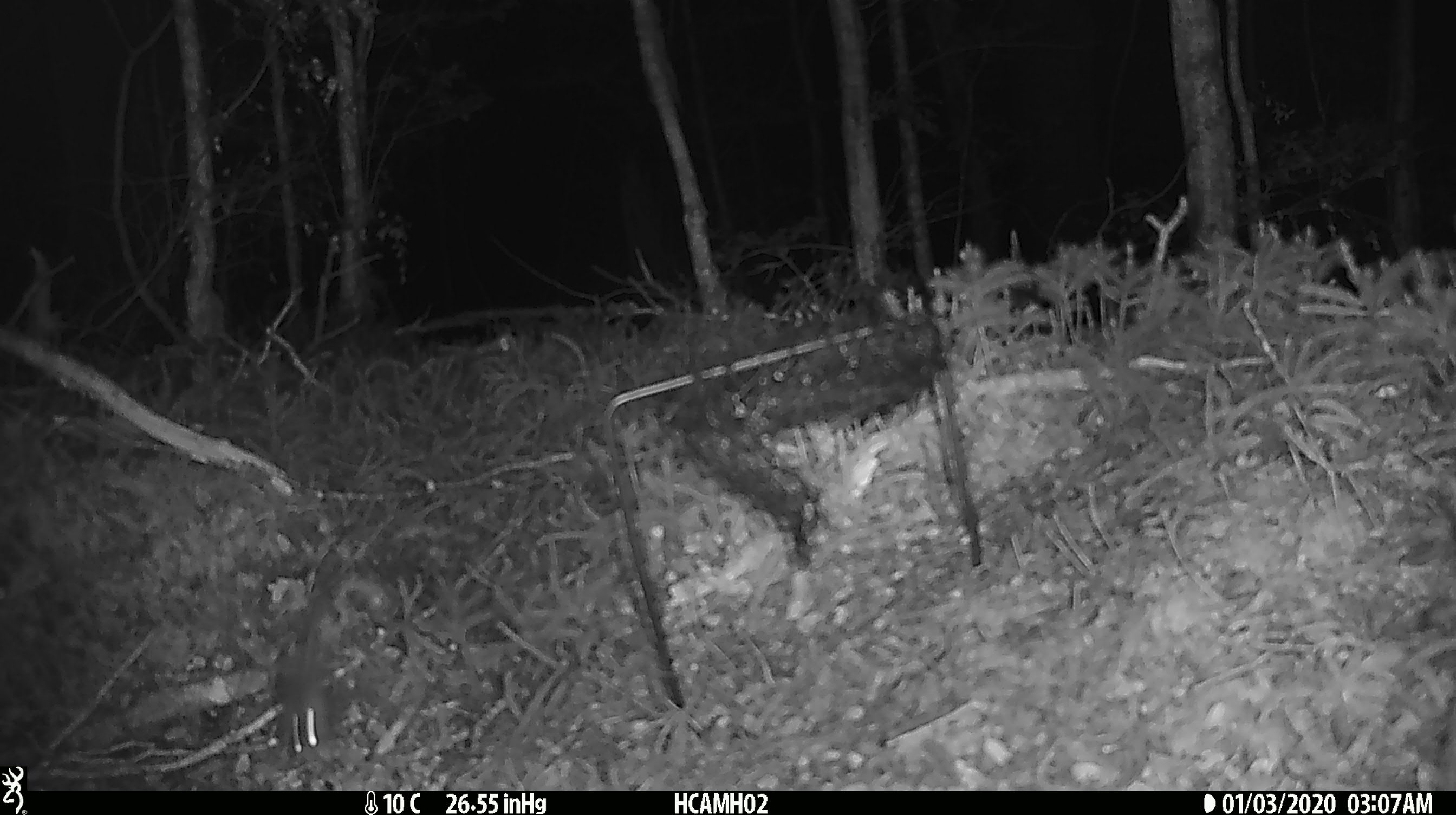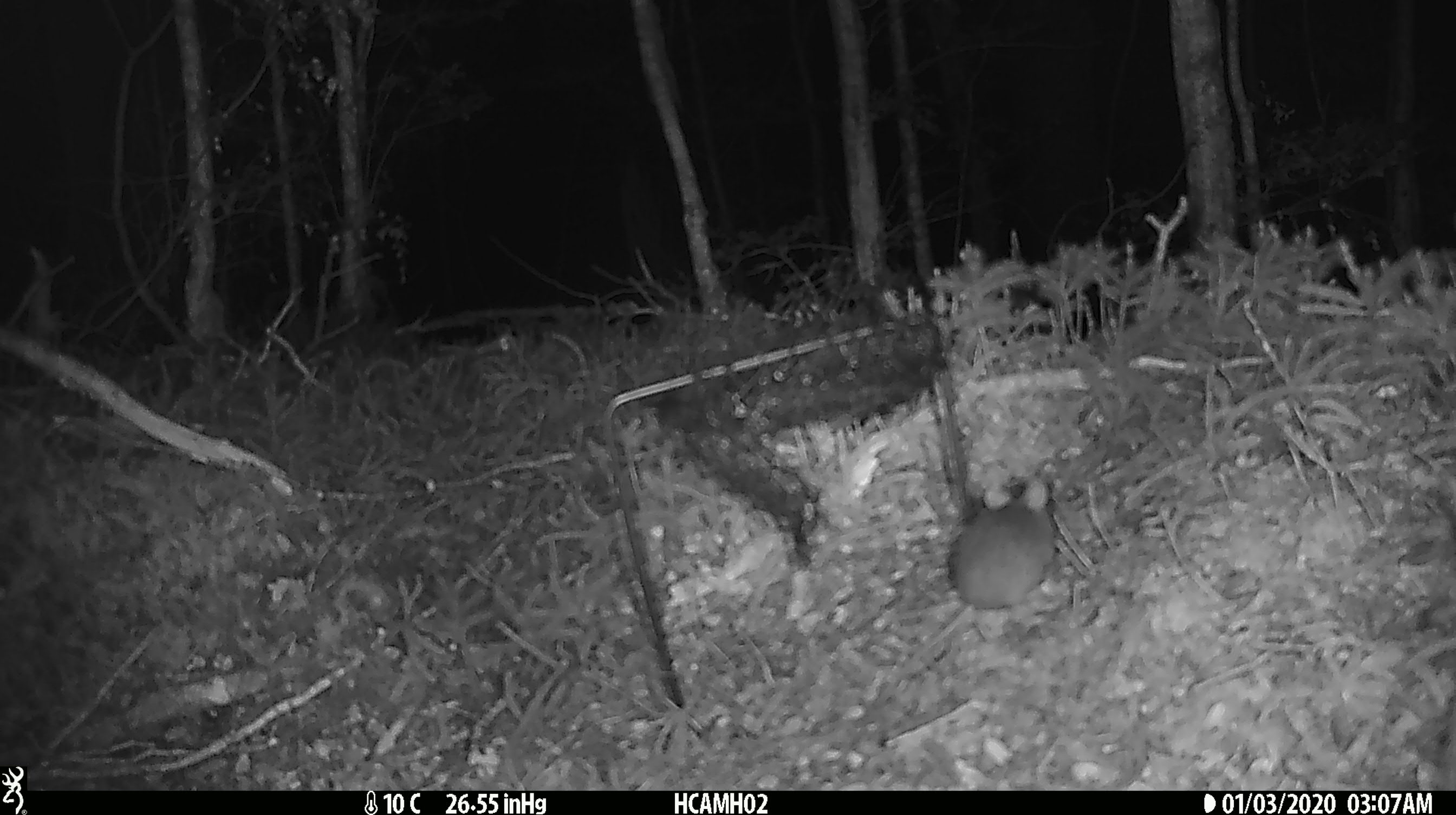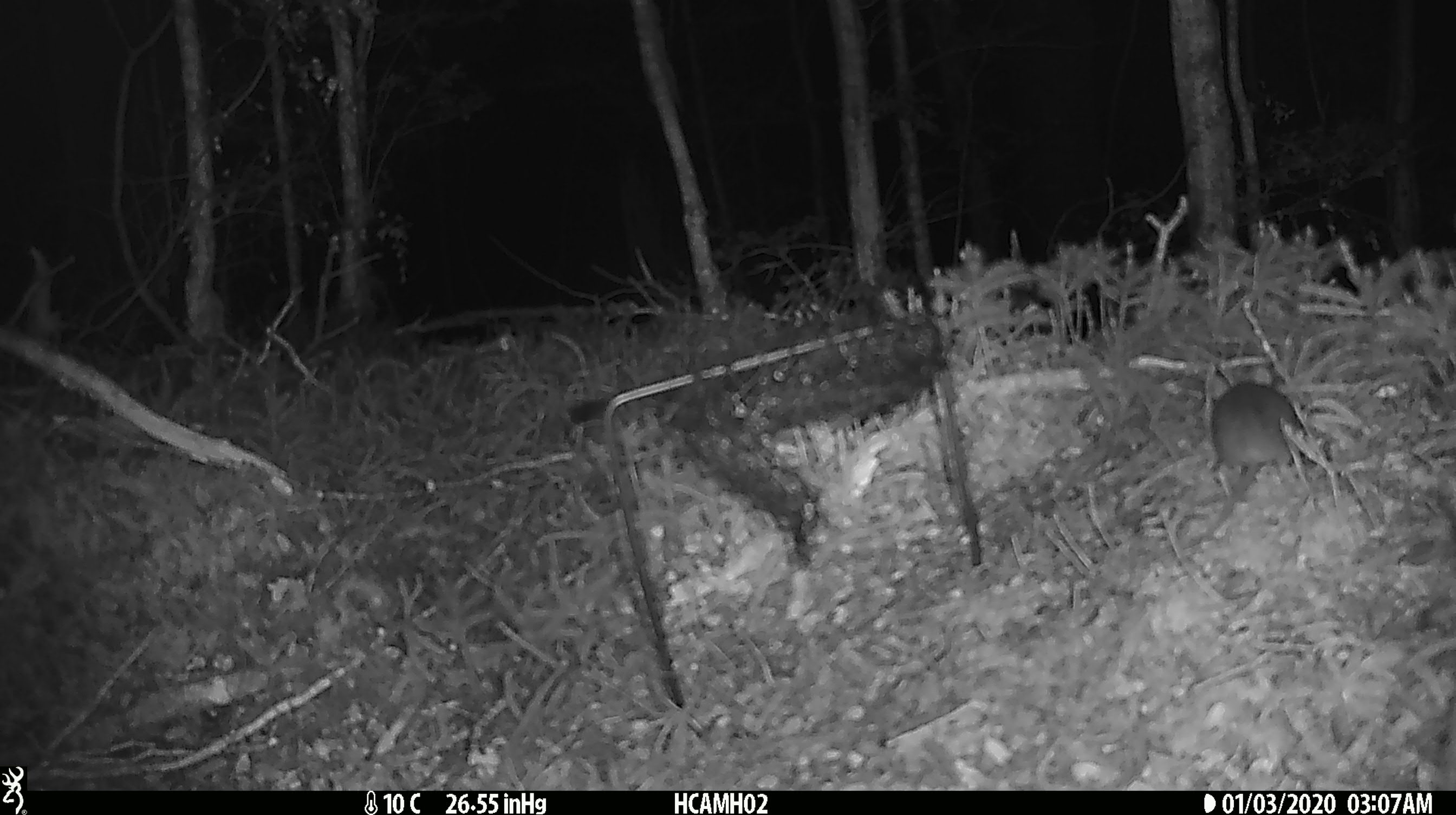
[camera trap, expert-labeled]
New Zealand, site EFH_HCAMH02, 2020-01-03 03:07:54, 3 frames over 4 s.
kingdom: Animalia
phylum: Chordata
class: Mammalia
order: Rodentia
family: Muridae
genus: Mus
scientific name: Mus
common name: mouse